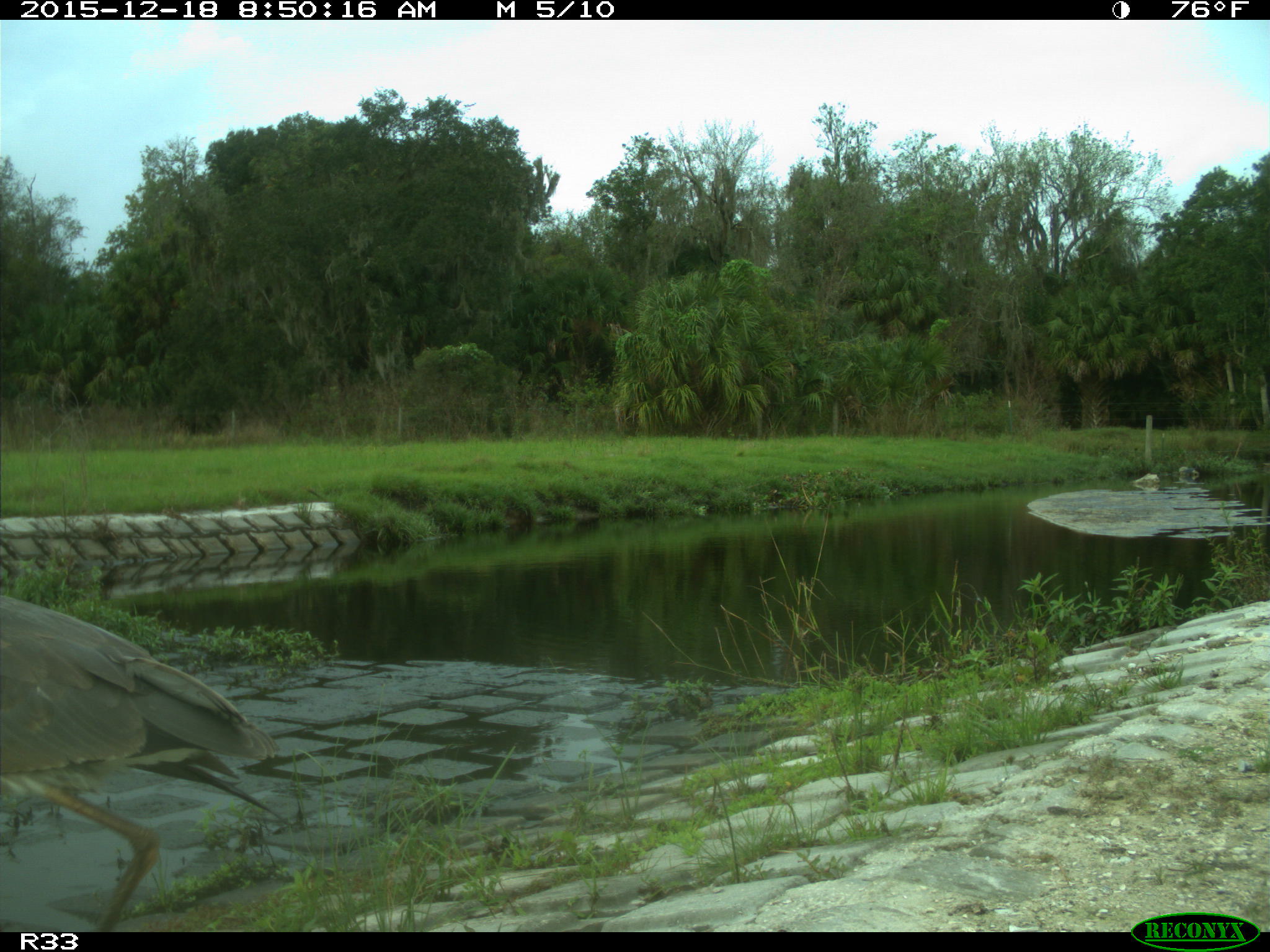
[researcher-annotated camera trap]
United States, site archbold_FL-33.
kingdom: Animalia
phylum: Chordata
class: Aves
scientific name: Aves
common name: birds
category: unidentified bird